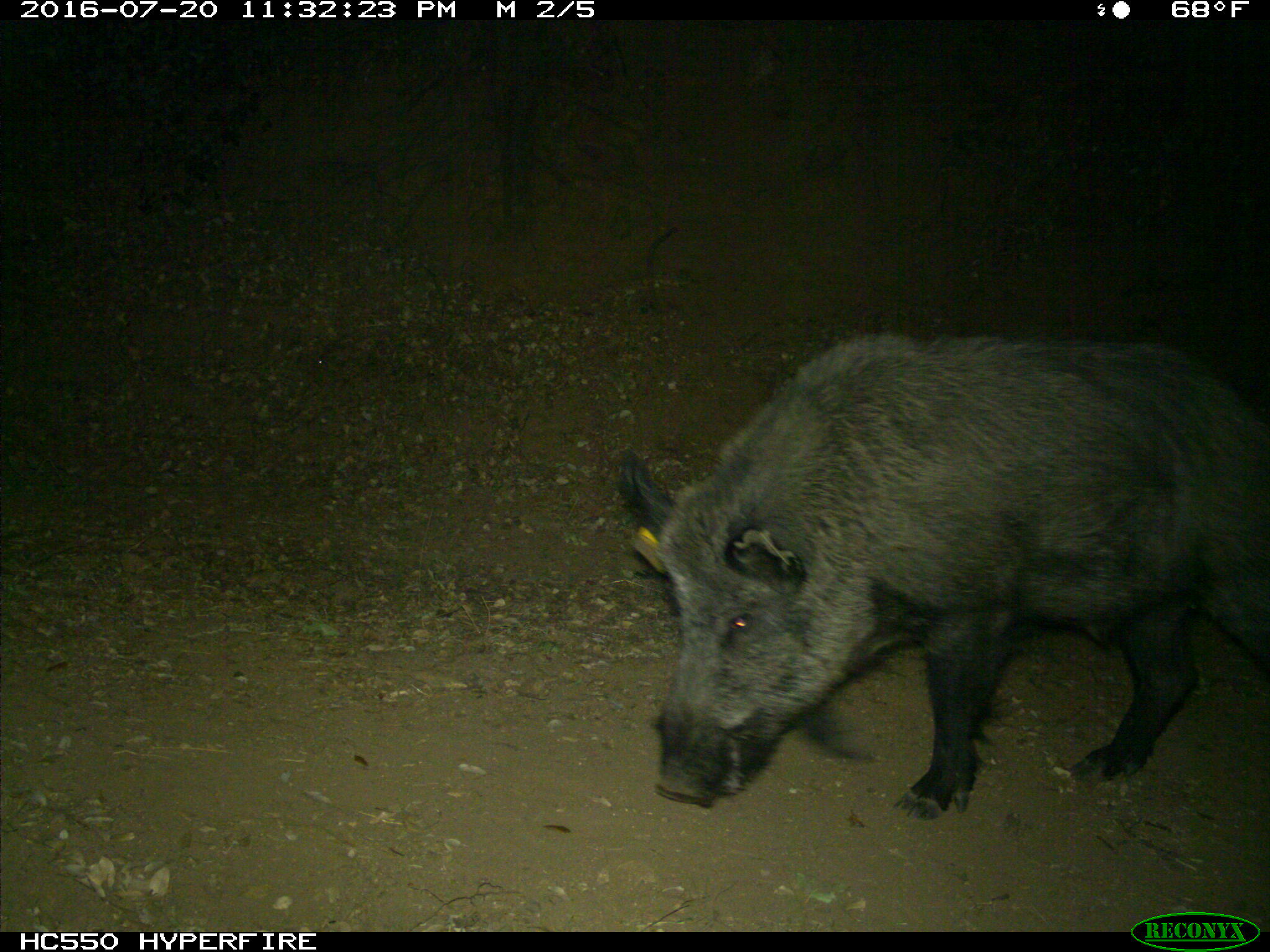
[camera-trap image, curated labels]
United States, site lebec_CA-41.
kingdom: Animalia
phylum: Chordata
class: Mammalia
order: Artiodactyla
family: Suidae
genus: Sus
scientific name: Sus scrofa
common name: wild boar